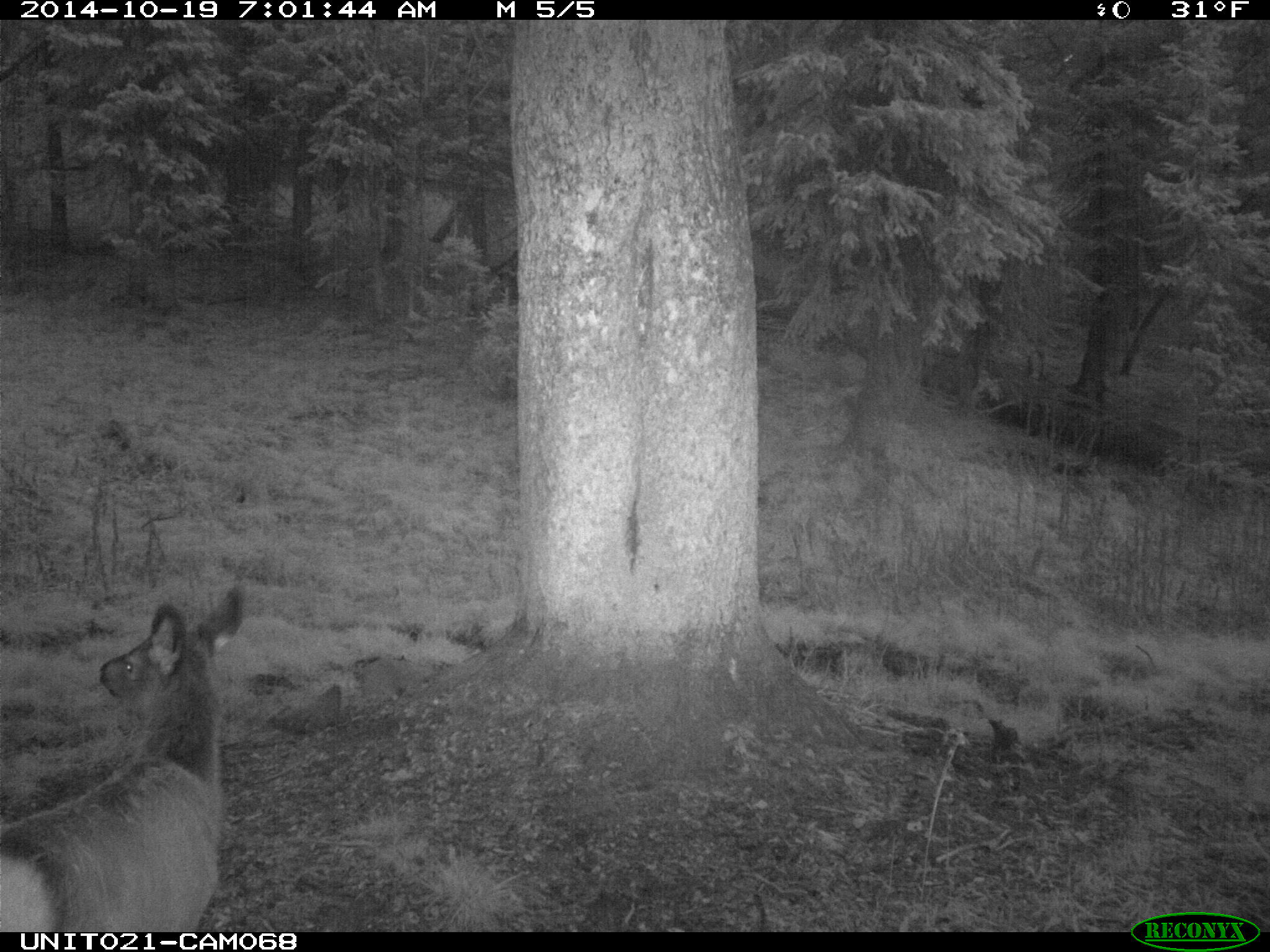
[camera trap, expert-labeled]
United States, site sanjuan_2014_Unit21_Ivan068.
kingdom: Animalia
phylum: Chordata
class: Mammalia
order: Artiodactyla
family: Cervidae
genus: Cervus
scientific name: Cervus elaphus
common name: red deer